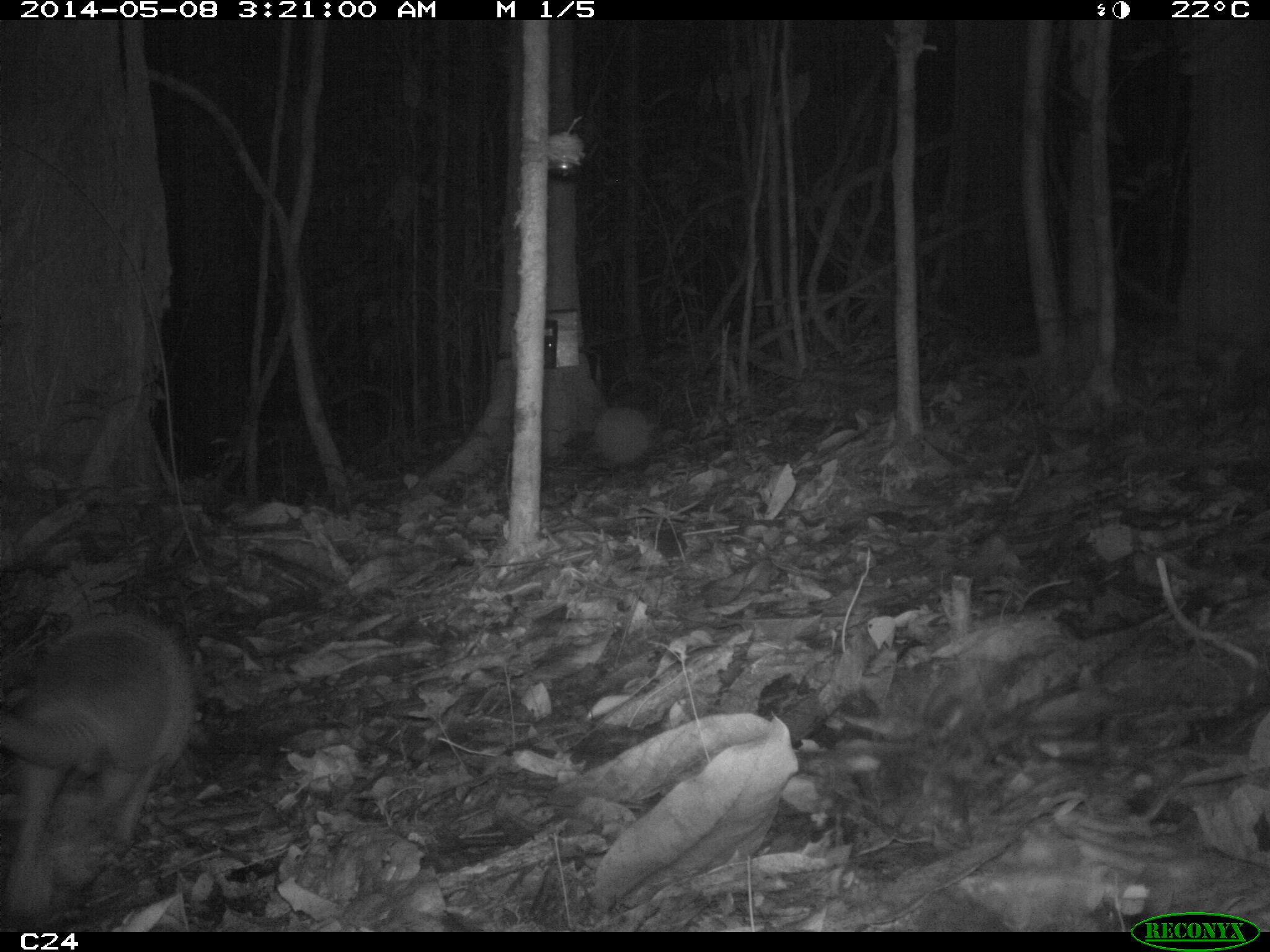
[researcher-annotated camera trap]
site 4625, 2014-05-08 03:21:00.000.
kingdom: Animalia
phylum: Chordata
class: Mammalia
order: Cingulata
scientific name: Cingulata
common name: armadillo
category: unknown armadillo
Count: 1.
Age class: adult.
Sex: male.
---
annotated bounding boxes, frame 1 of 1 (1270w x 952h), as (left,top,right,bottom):
unknown armadillo: (2,610,198,926)